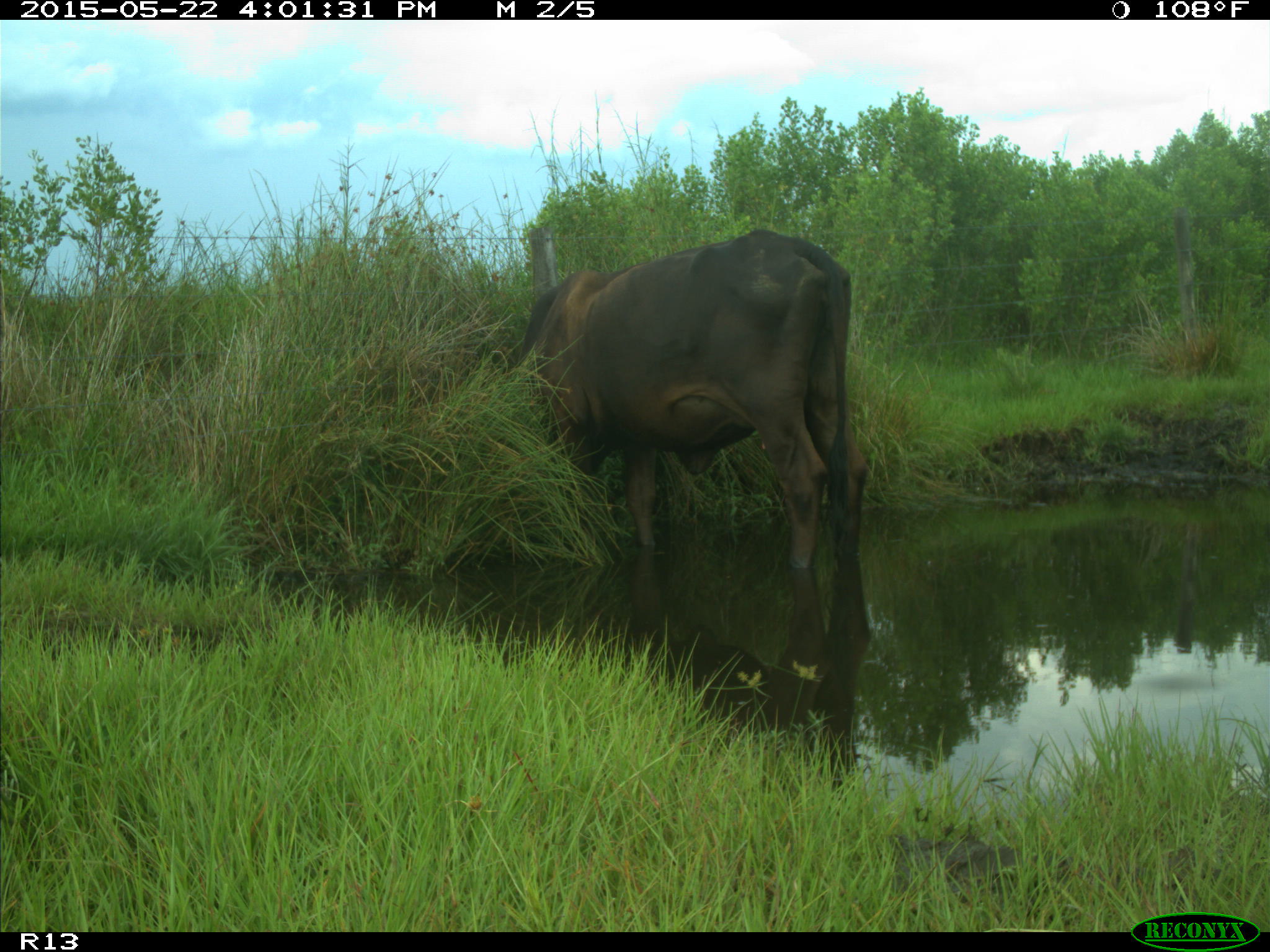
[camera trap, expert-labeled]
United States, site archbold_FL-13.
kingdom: Animalia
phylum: Chordata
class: Mammalia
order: Artiodactyla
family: Bovidae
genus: Bos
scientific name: Bos taurus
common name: domestic cow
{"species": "Bos taurus (domestic cow)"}